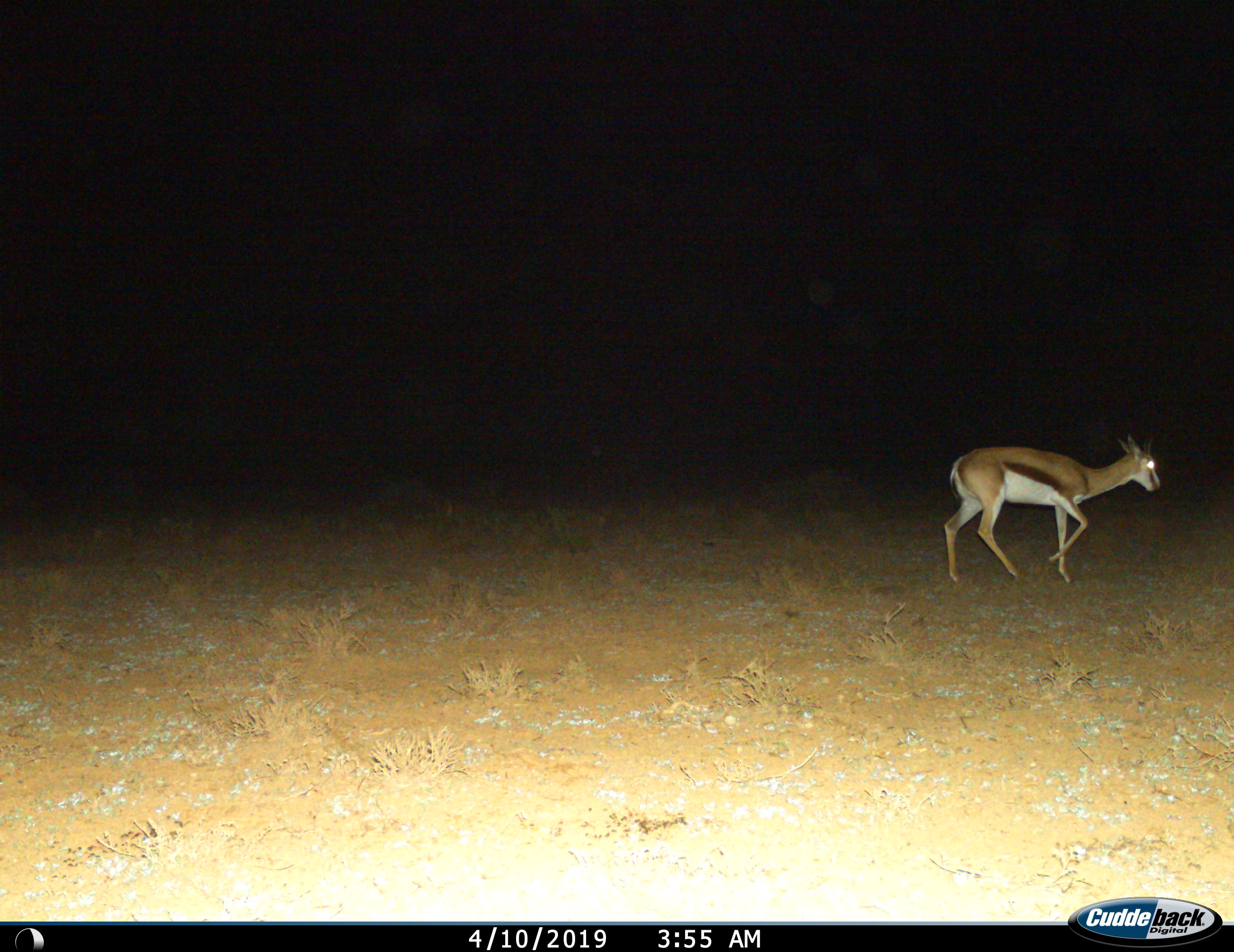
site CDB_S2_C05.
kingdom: Animalia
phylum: Chordata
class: Mammalia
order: Artiodactyla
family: Bovidae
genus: Antidorcas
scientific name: Antidorcas marsupialis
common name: springbok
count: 1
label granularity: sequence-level